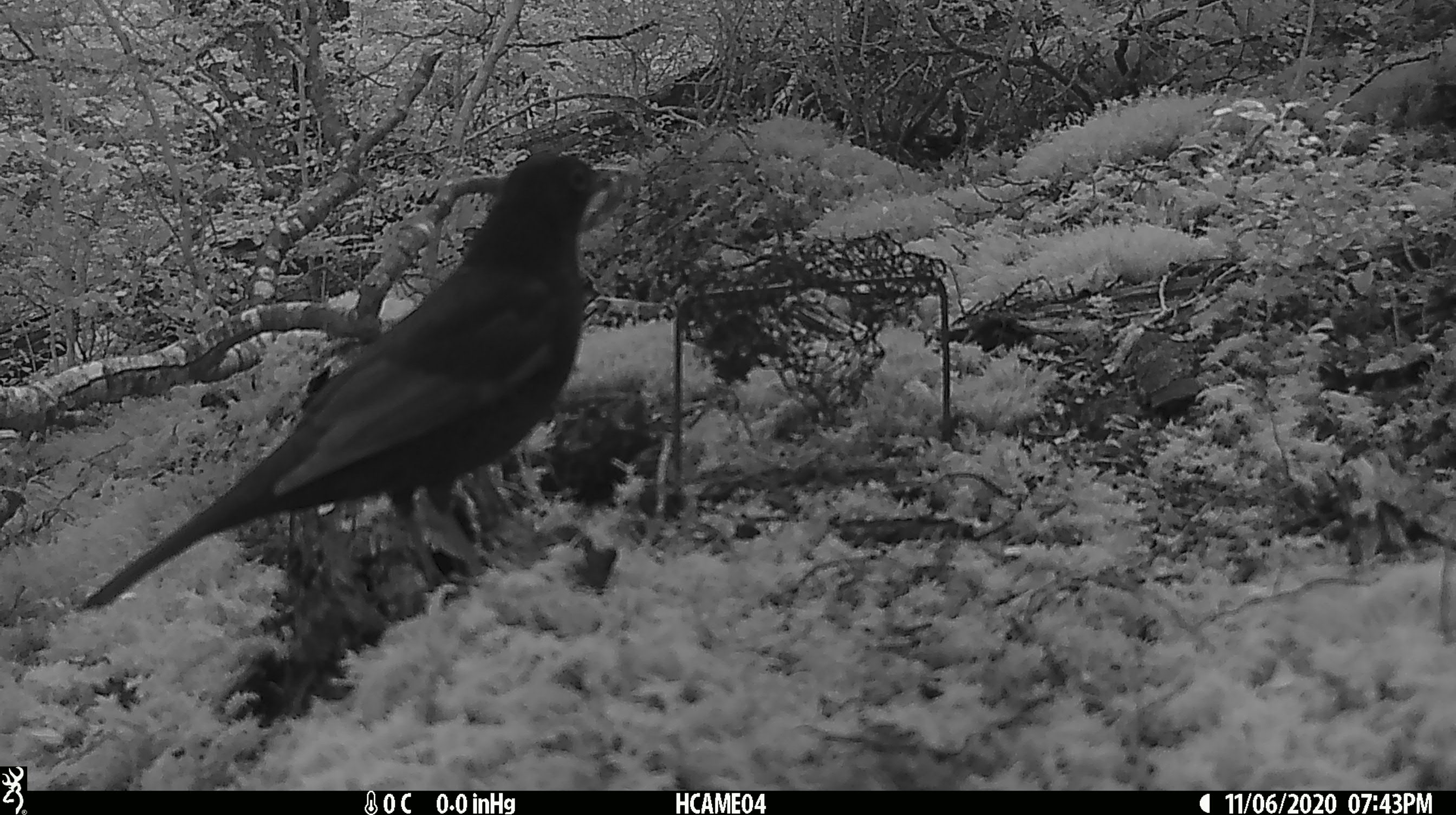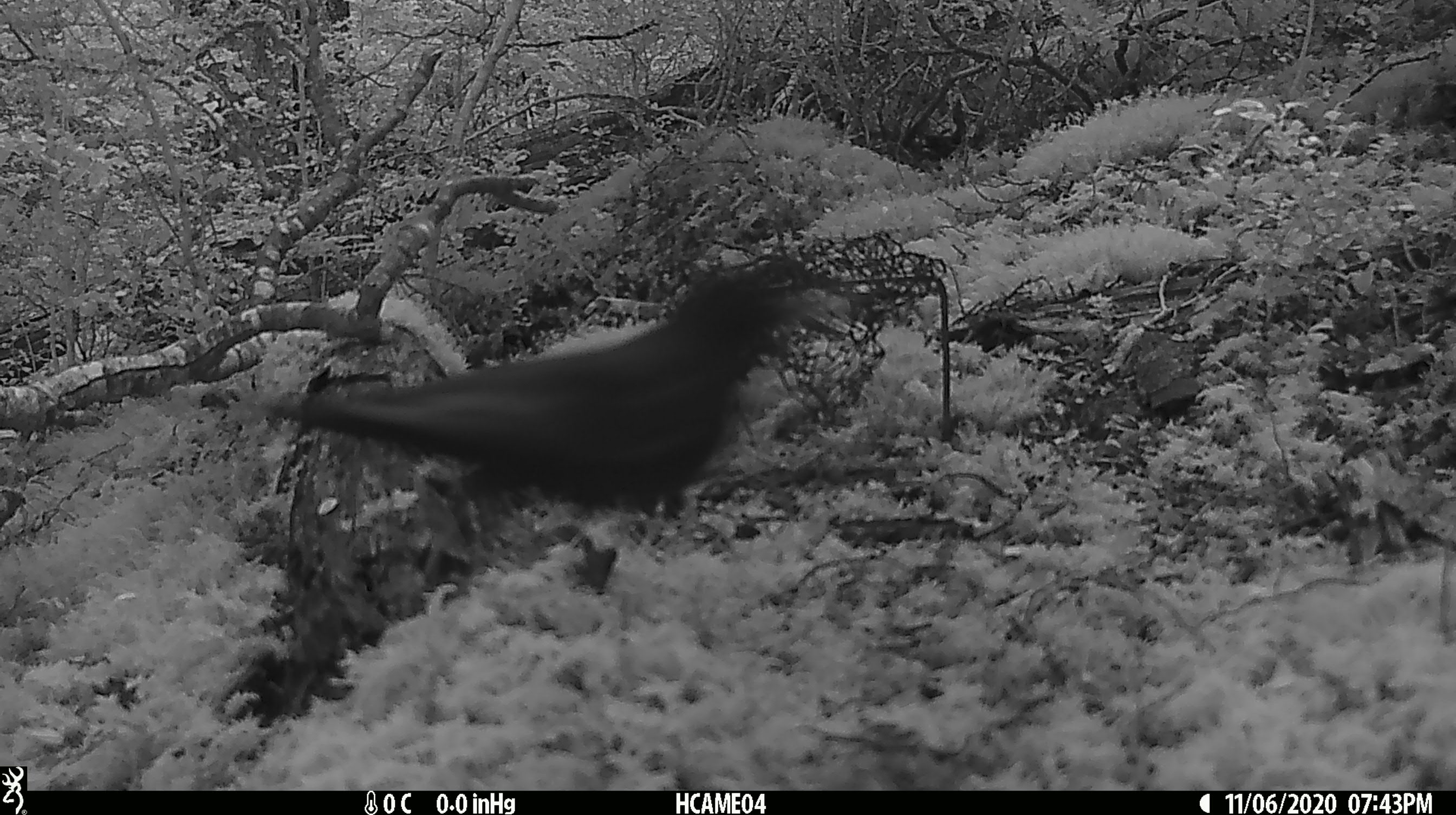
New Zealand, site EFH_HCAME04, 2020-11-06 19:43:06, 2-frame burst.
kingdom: Animalia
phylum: Chordata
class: Aves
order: Passeriformes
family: Turdidae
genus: Turdus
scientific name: Turdus merula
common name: eurasian blackbird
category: blackbird